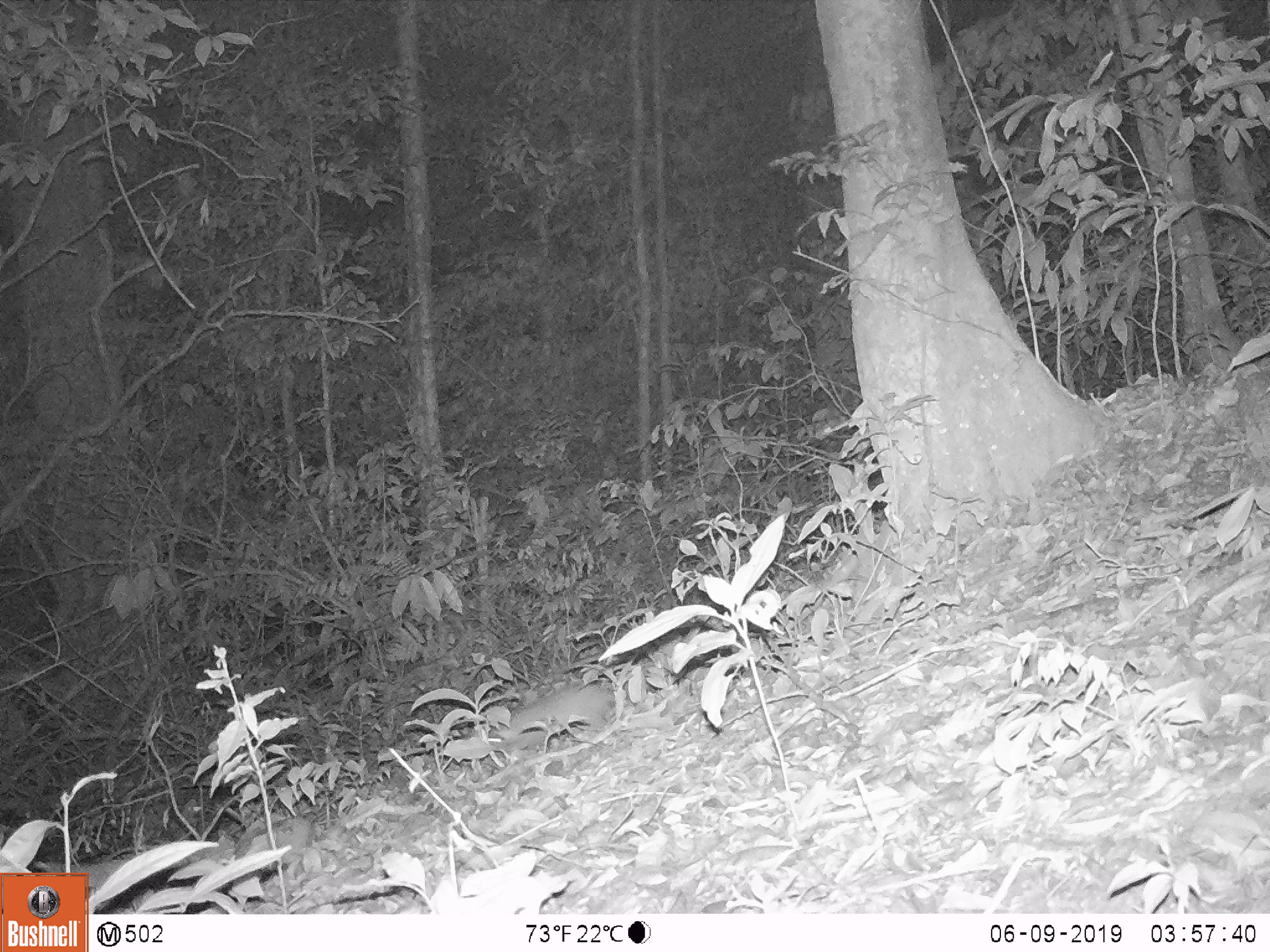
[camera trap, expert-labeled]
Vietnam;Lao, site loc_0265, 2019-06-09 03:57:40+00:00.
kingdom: Animalia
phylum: Chordata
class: Mammalia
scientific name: Mammalia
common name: mammal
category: unidentified small mammal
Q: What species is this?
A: Unidentified small mammal (mammal) (Mammalia).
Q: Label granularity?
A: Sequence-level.